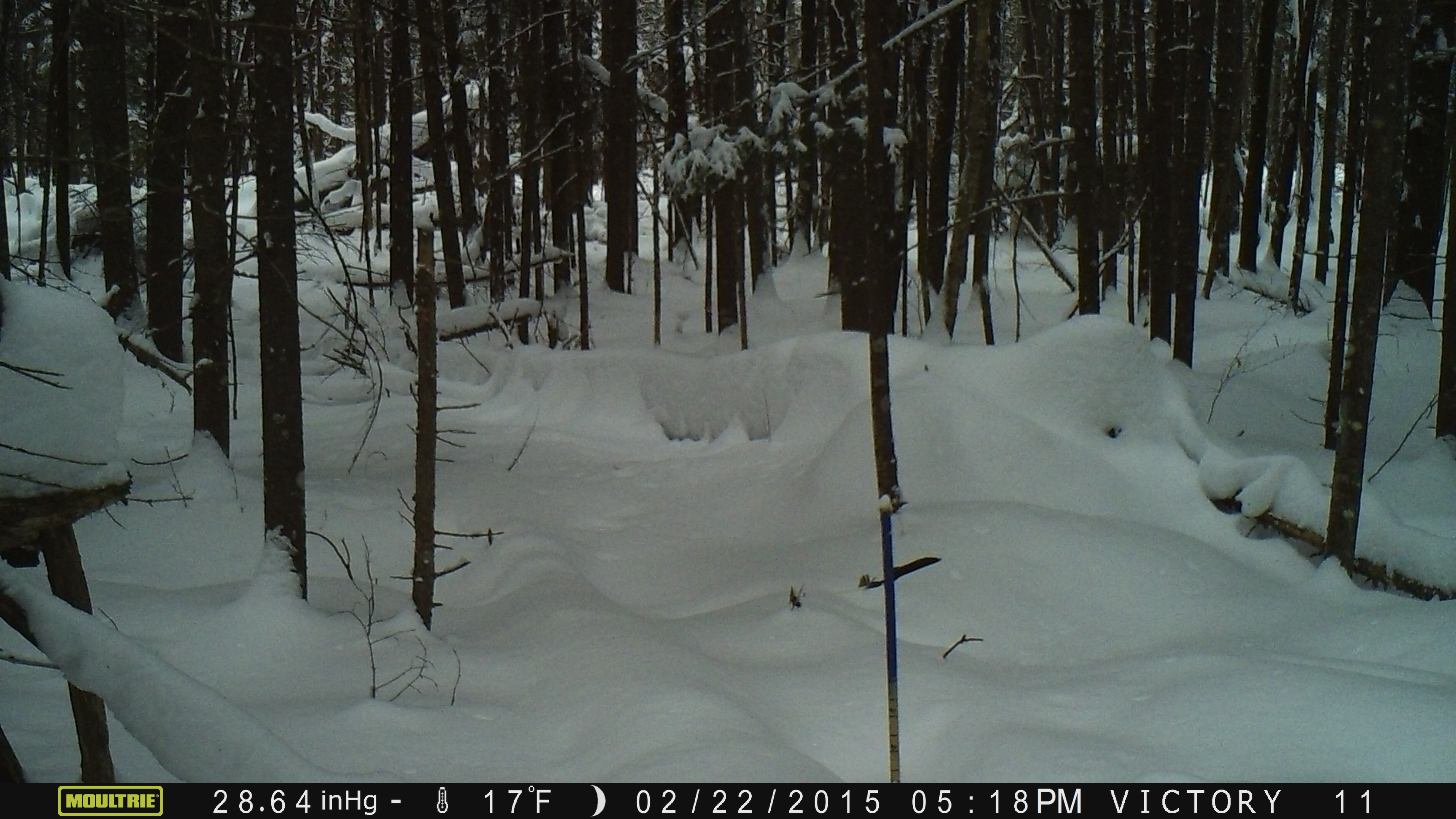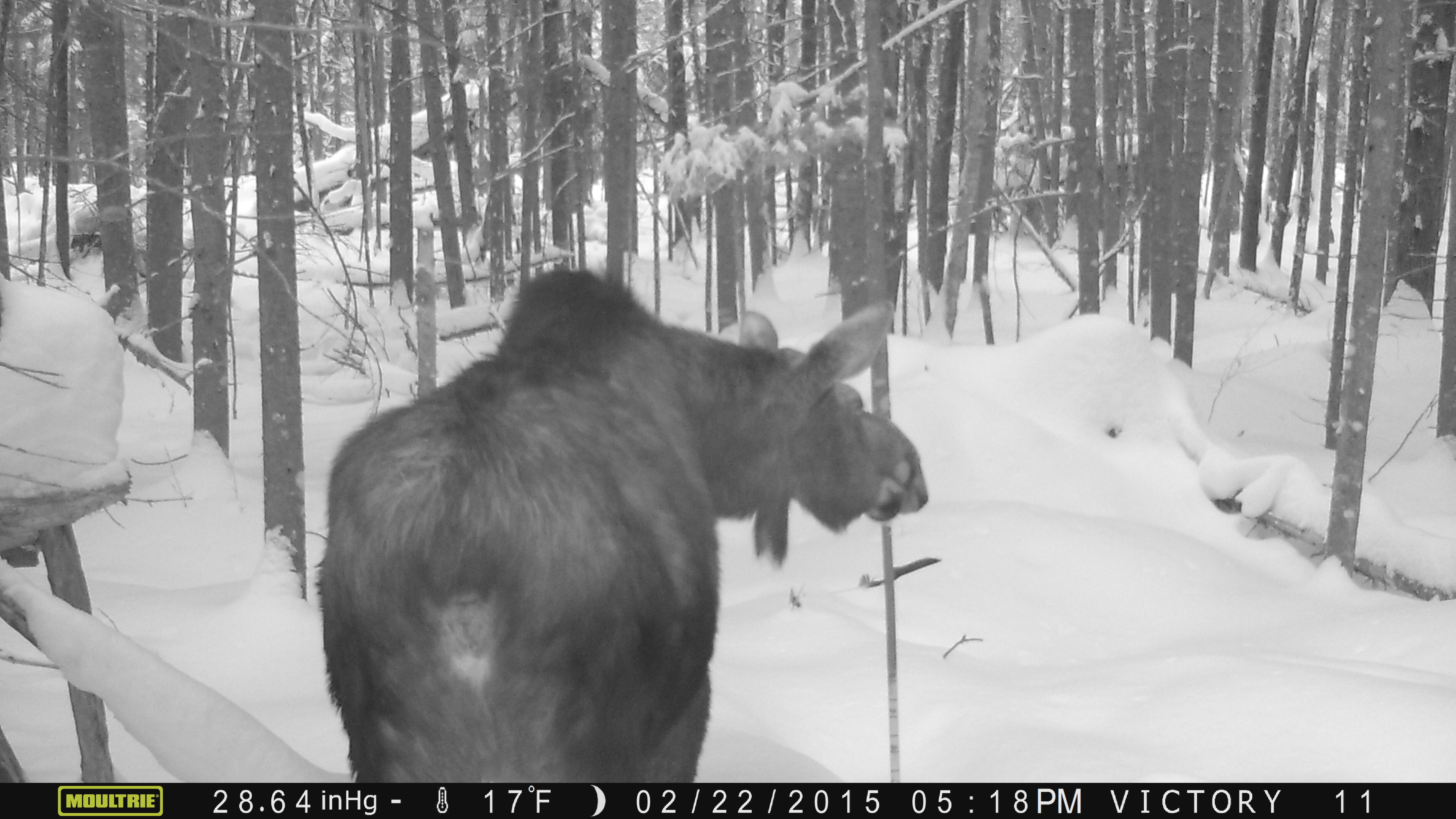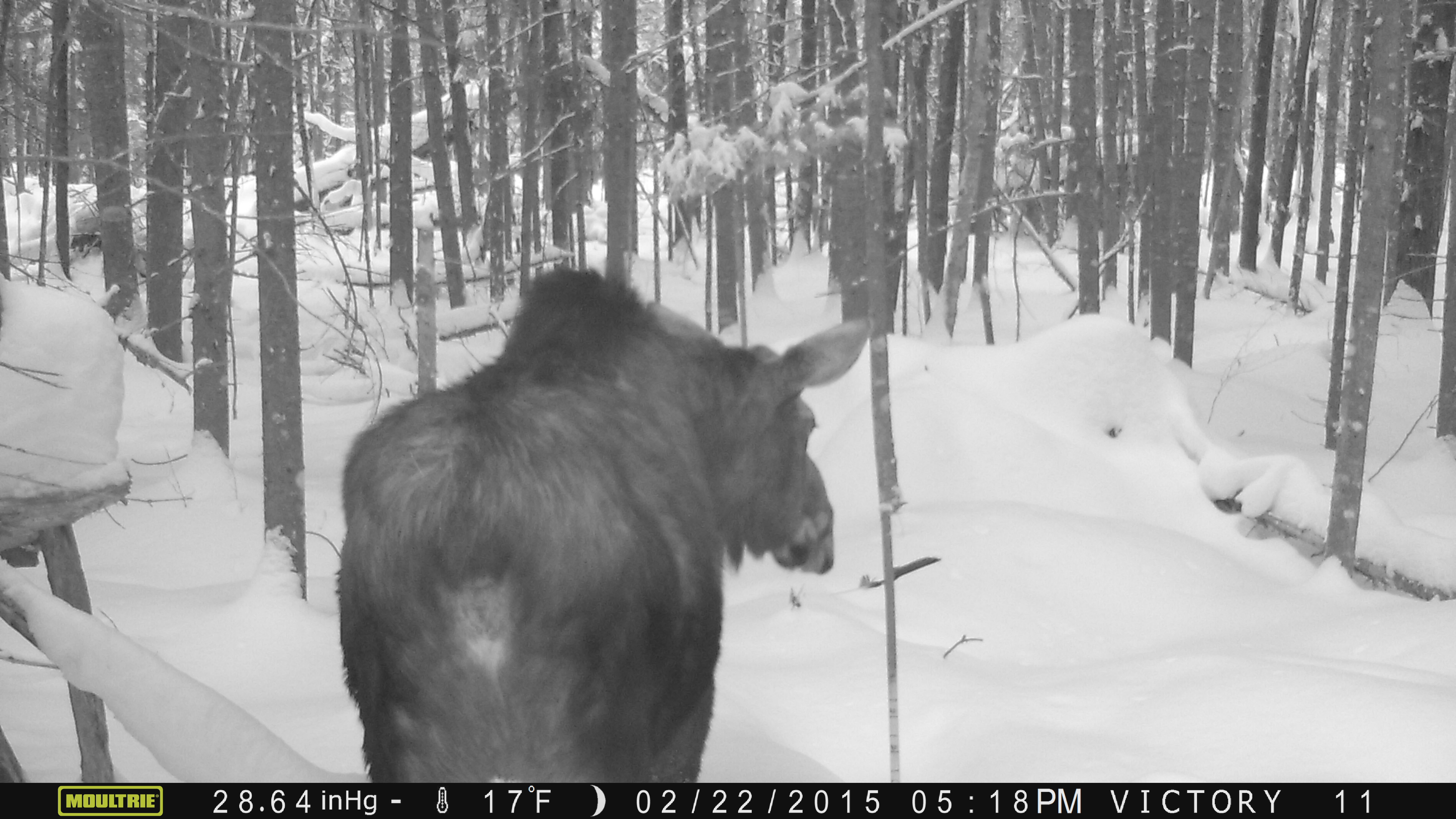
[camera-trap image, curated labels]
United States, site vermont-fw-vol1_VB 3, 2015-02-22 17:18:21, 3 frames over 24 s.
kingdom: Animalia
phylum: Chordata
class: Mammalia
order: Artiodactyla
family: Cervidae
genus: Alces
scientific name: Alces alces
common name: moose